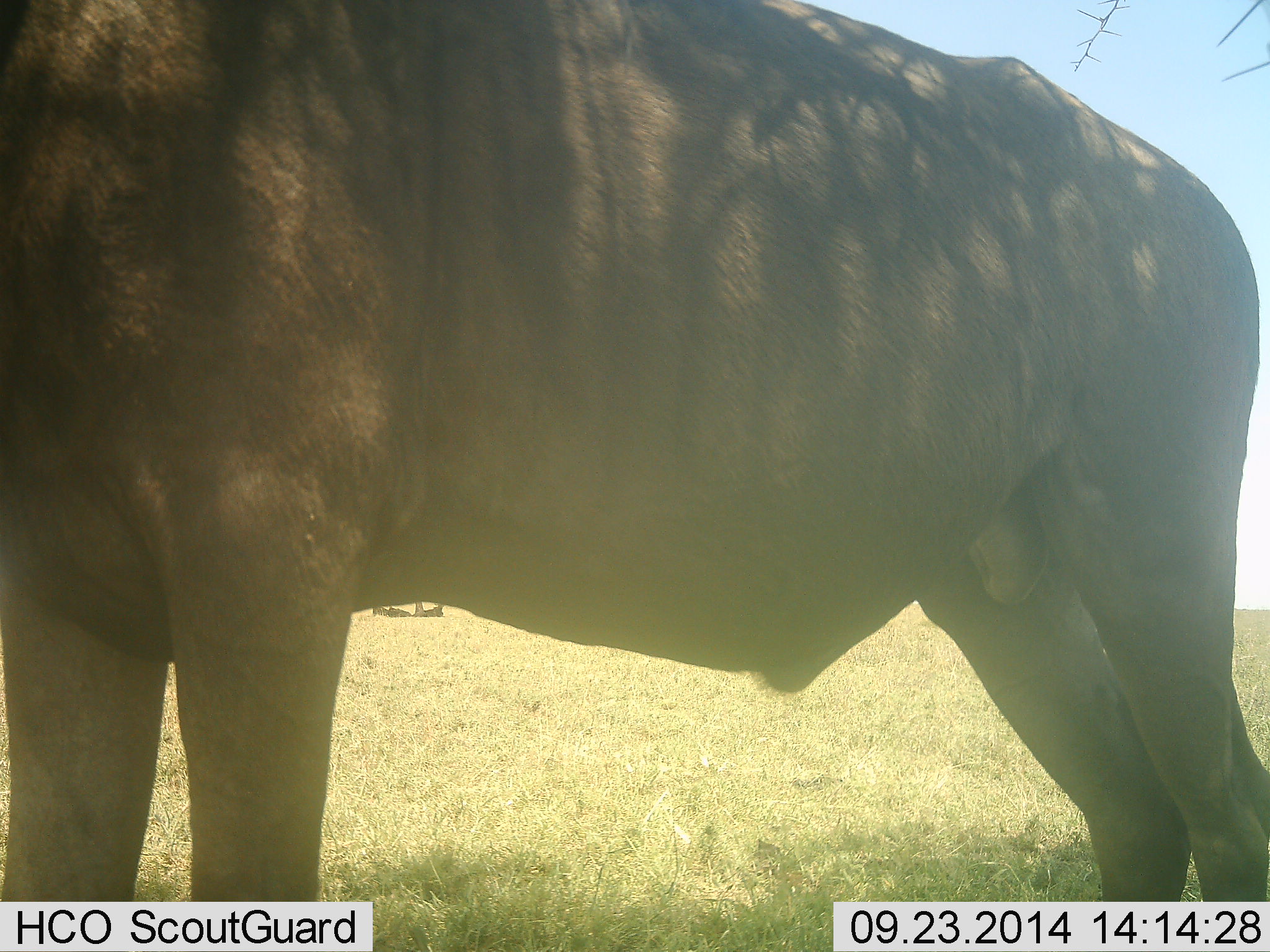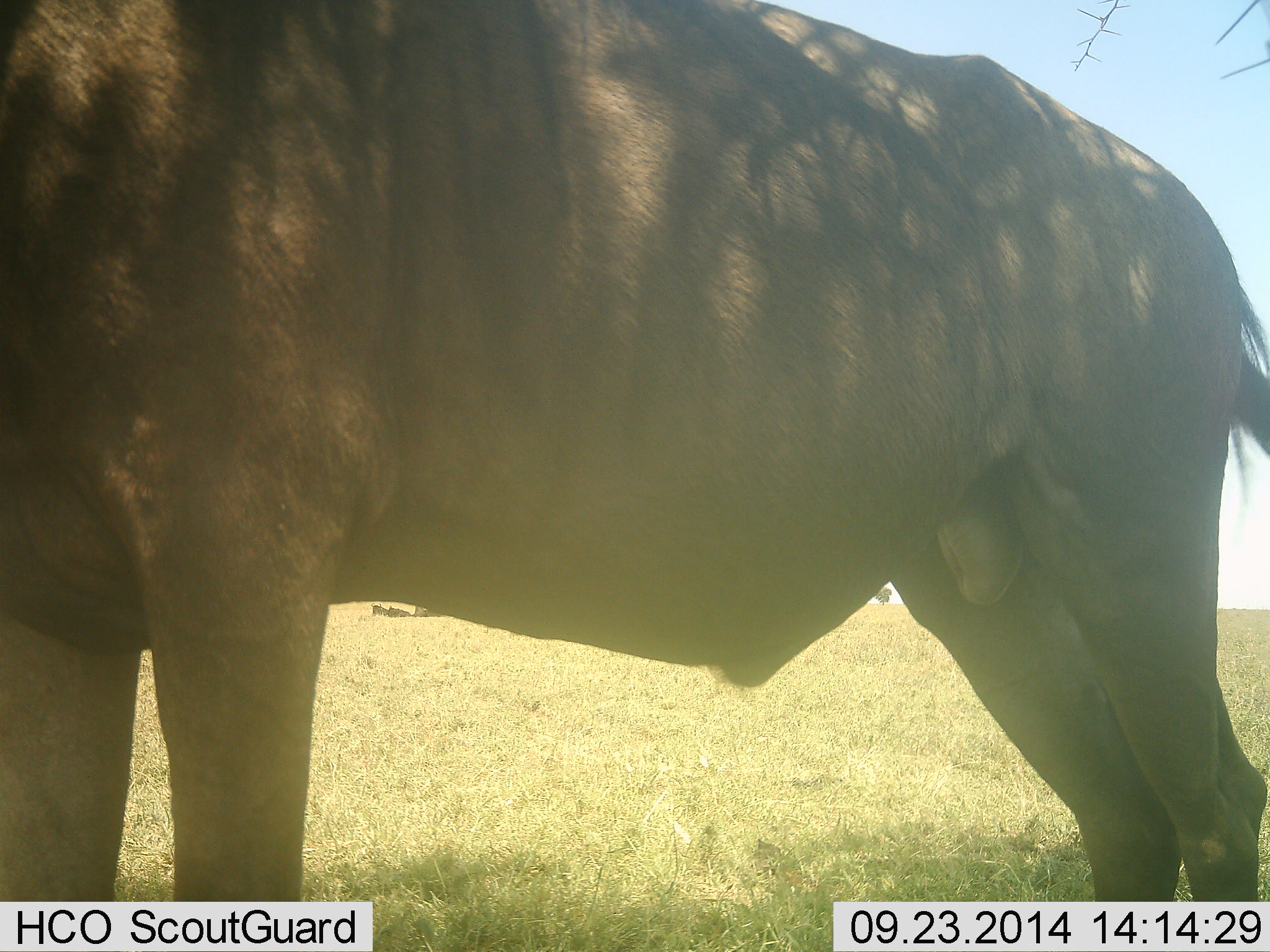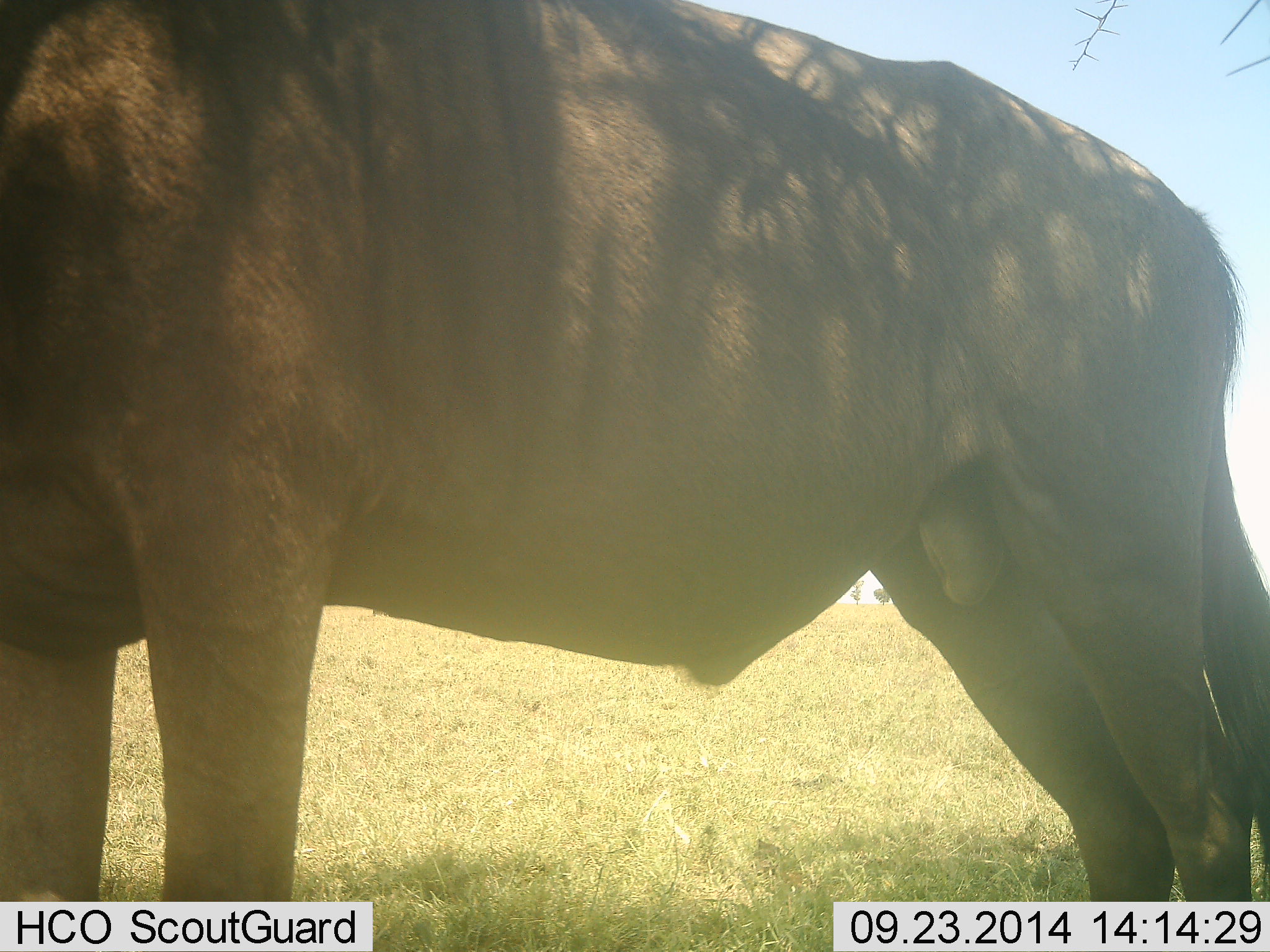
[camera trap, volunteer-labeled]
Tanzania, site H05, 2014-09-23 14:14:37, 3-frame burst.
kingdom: Animalia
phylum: Chordata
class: Mammalia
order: Artiodactyla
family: Bovidae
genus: Connochaetes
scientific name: Connochaetes taurinus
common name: blue wildebeest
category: wildebeest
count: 1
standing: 100%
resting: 20%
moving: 0%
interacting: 10%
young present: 0%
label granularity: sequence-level